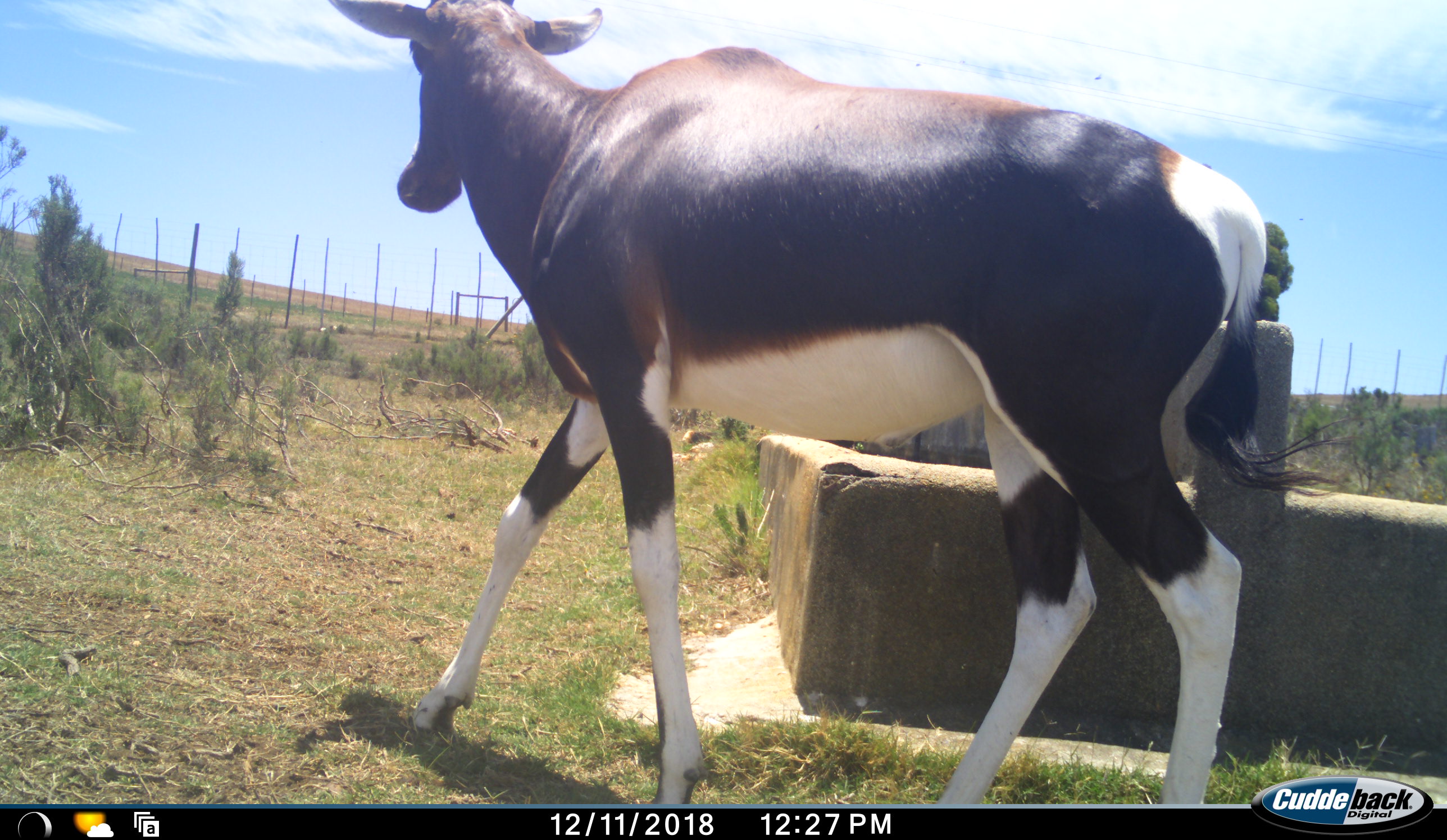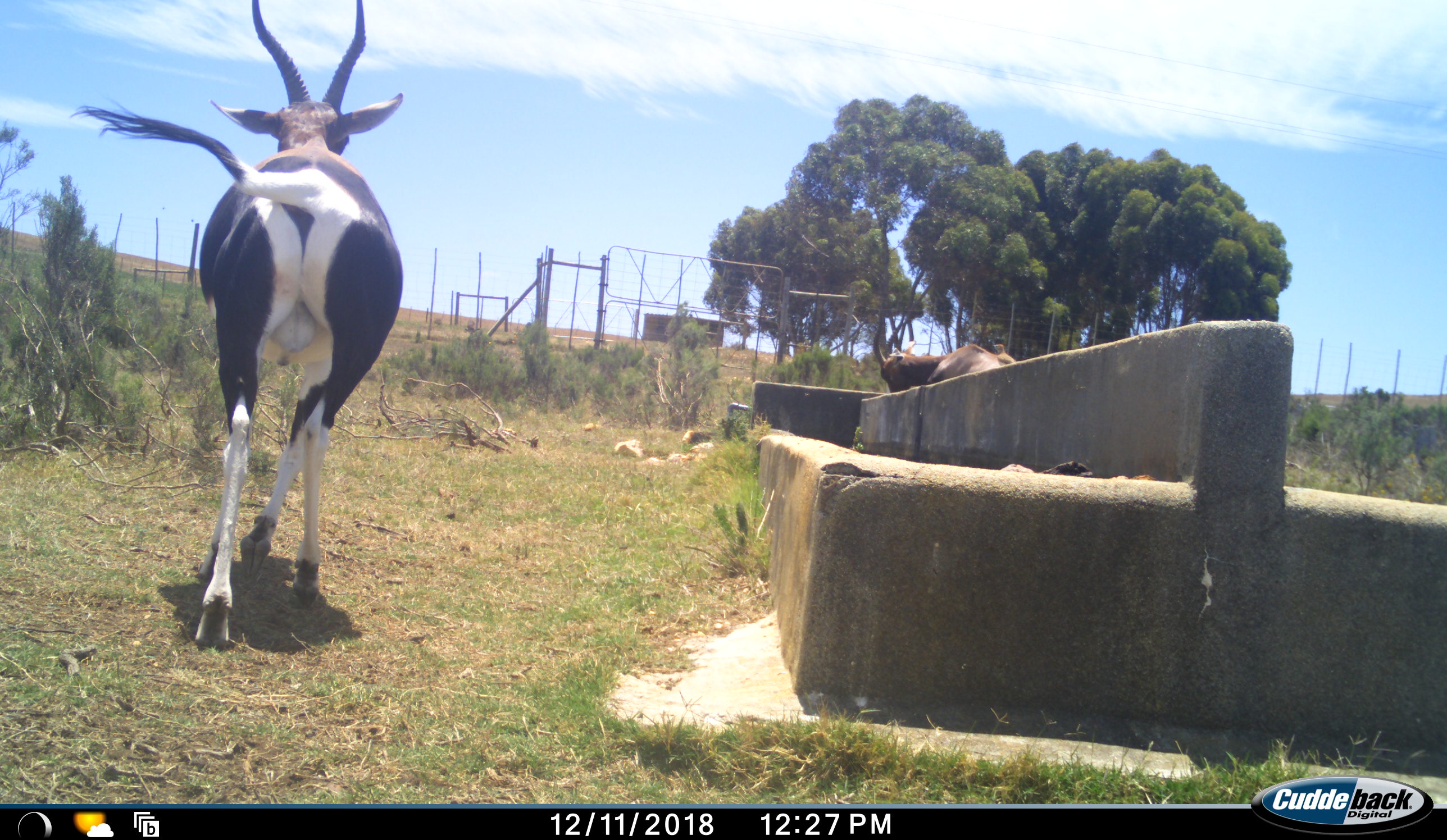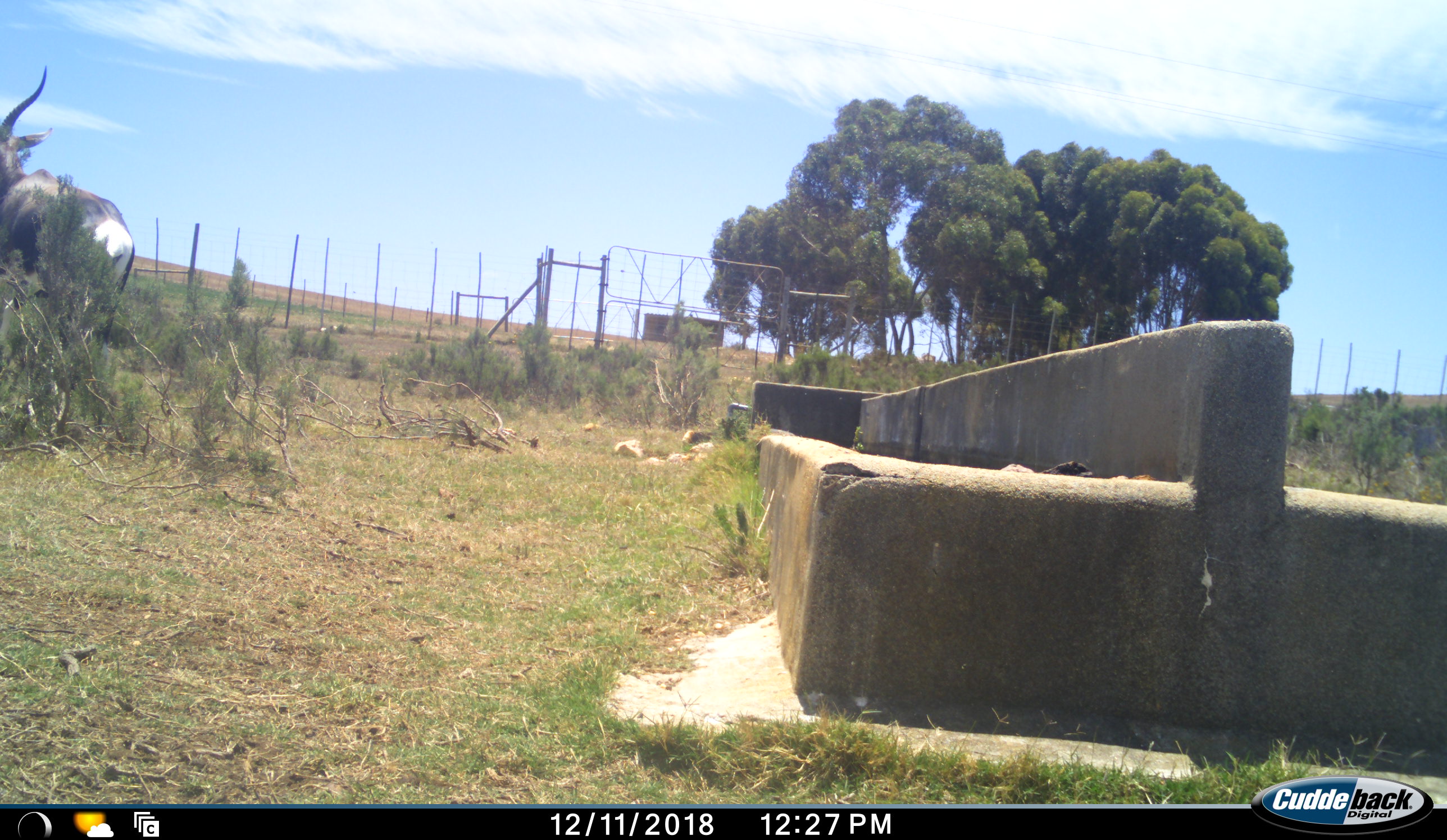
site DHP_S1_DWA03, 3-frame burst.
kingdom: Animalia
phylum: Chordata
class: Mammalia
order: Artiodactyla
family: Bovidae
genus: Damaliscus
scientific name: Damaliscus pygargus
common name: bontebok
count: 2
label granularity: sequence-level